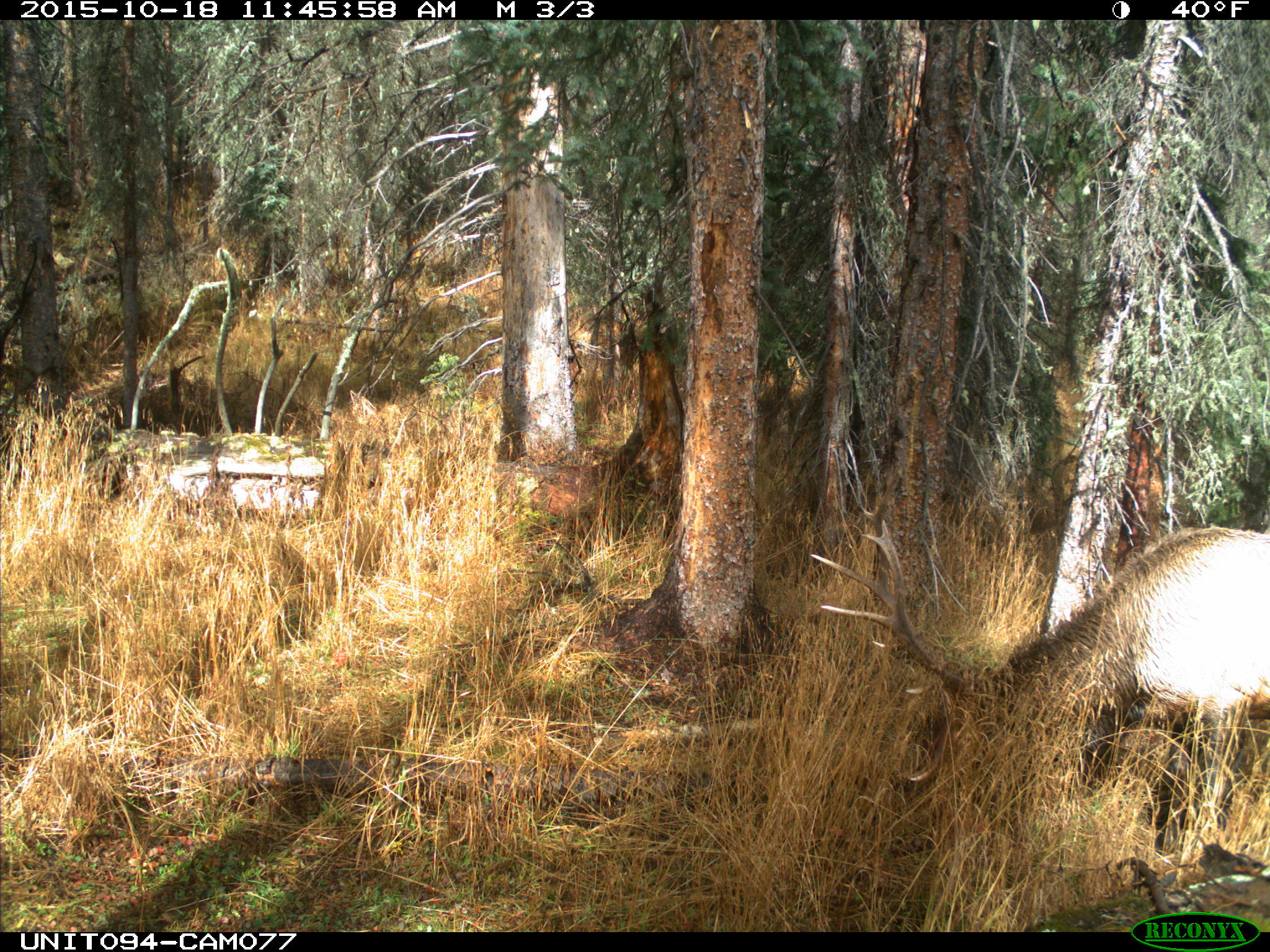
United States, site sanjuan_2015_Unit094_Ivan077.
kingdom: Animalia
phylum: Chordata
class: Mammalia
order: Artiodactyla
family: Cervidae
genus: Cervus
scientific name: Cervus elaphus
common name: red deer